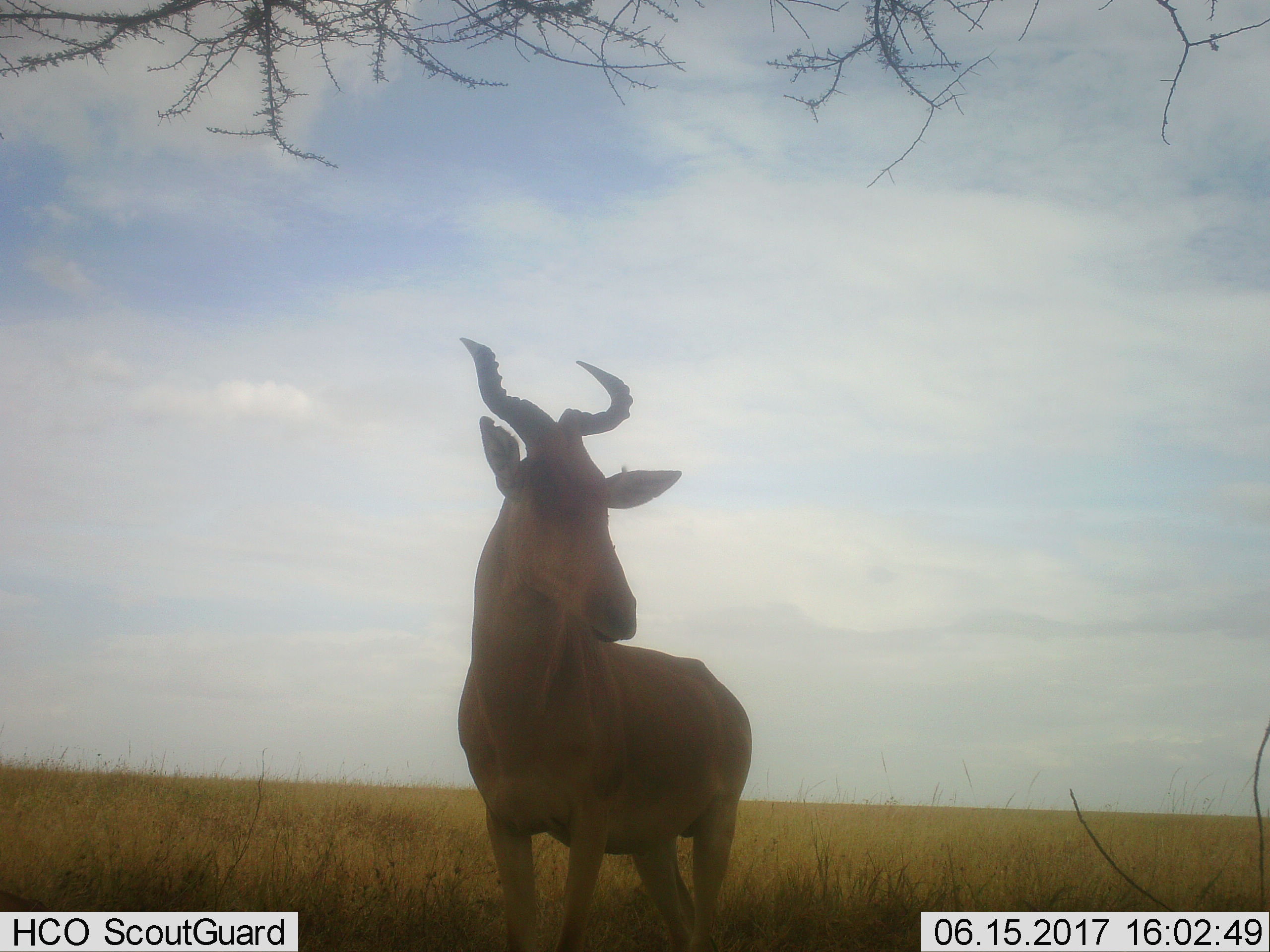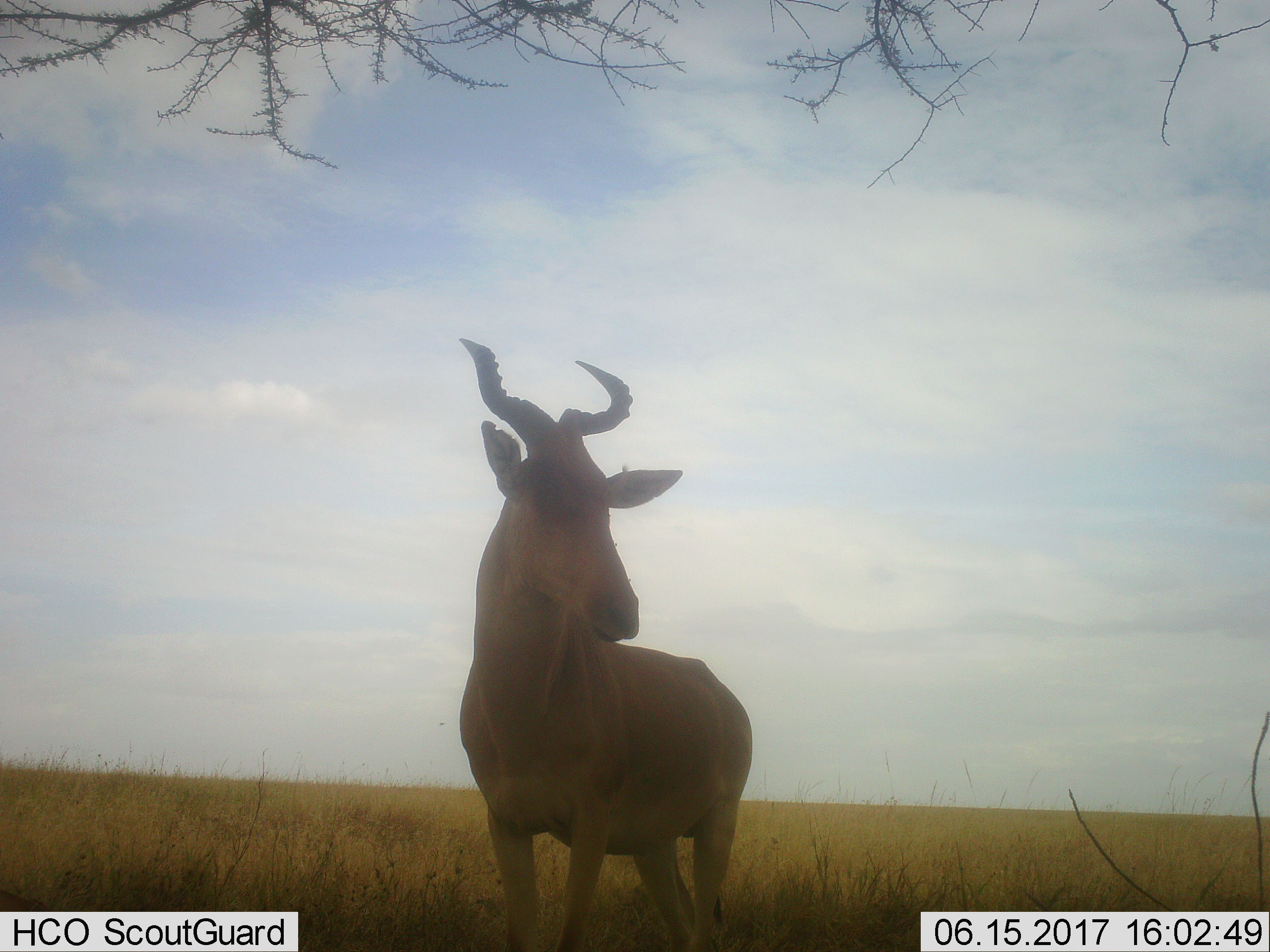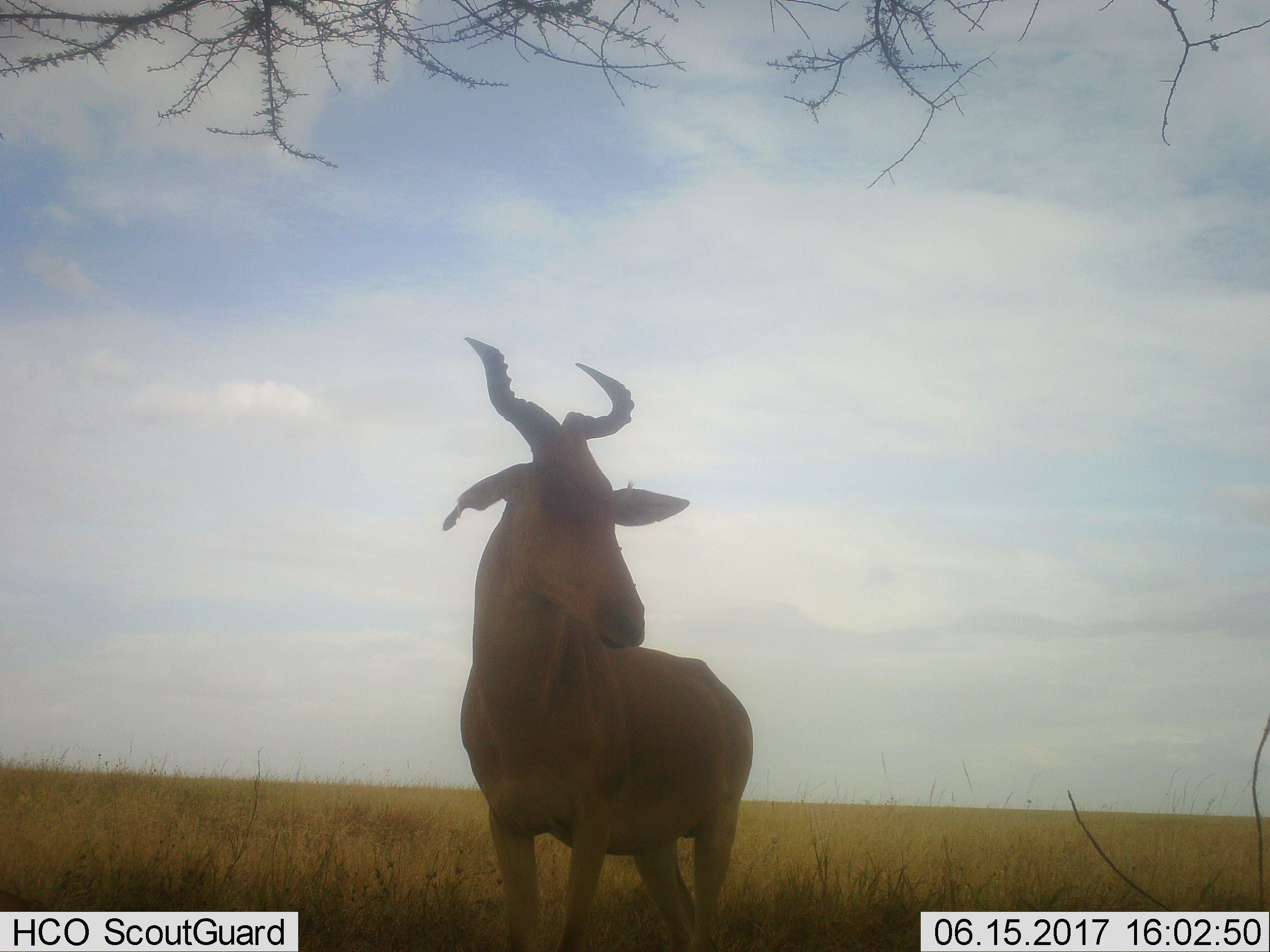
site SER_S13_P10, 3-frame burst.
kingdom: Animalia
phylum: Chordata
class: Mammalia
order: Artiodactyla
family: Bovidae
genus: Alcelaphus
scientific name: Alcelaphus buselaphus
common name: hartebeest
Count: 1.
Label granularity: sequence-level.